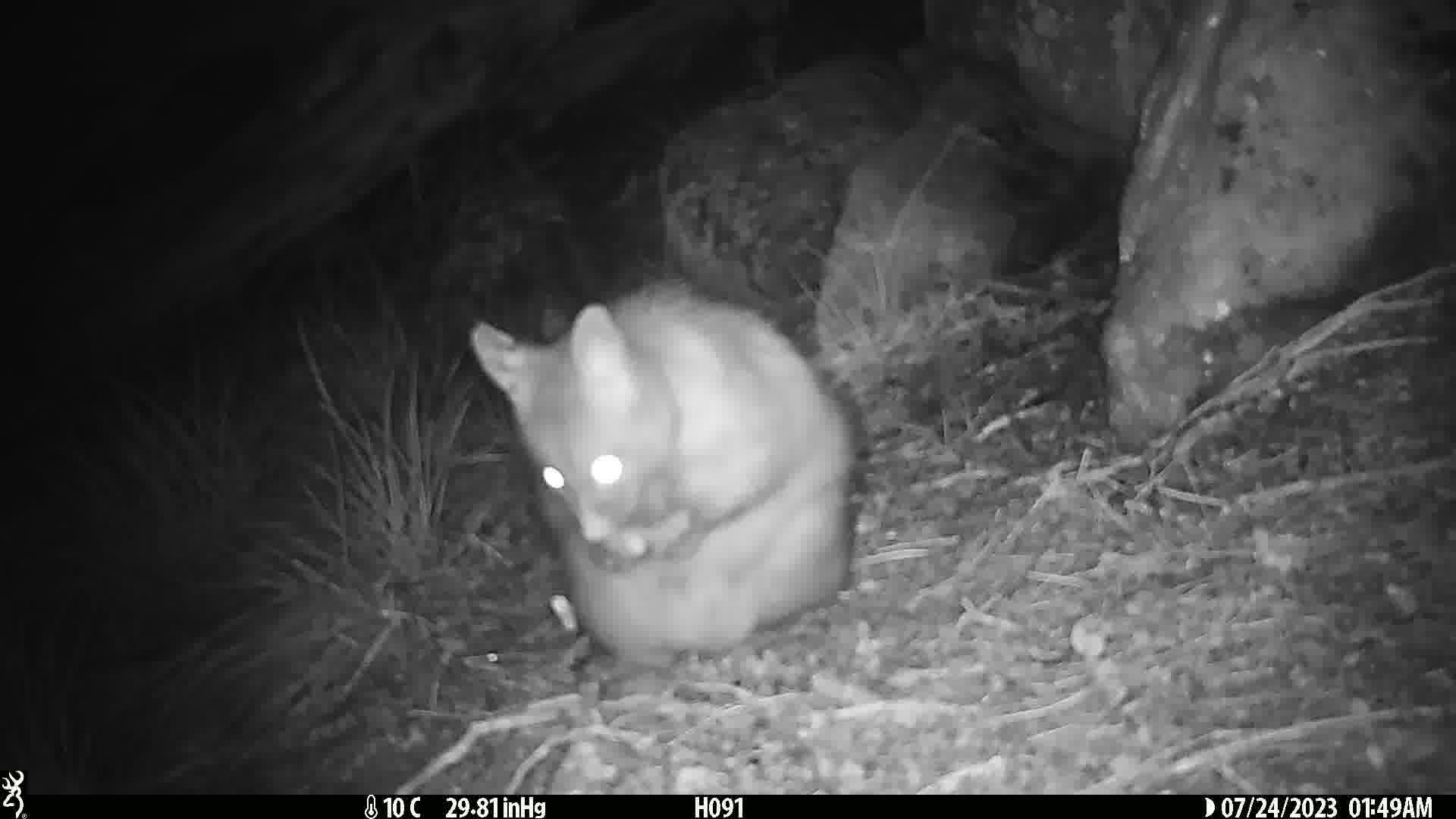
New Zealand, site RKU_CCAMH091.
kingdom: Animalia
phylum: Chordata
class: Mammalia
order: Diprotodontia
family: Phalangeridae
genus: Trichosurus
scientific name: Trichosurus vulpecula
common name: common brushtail possum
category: possum